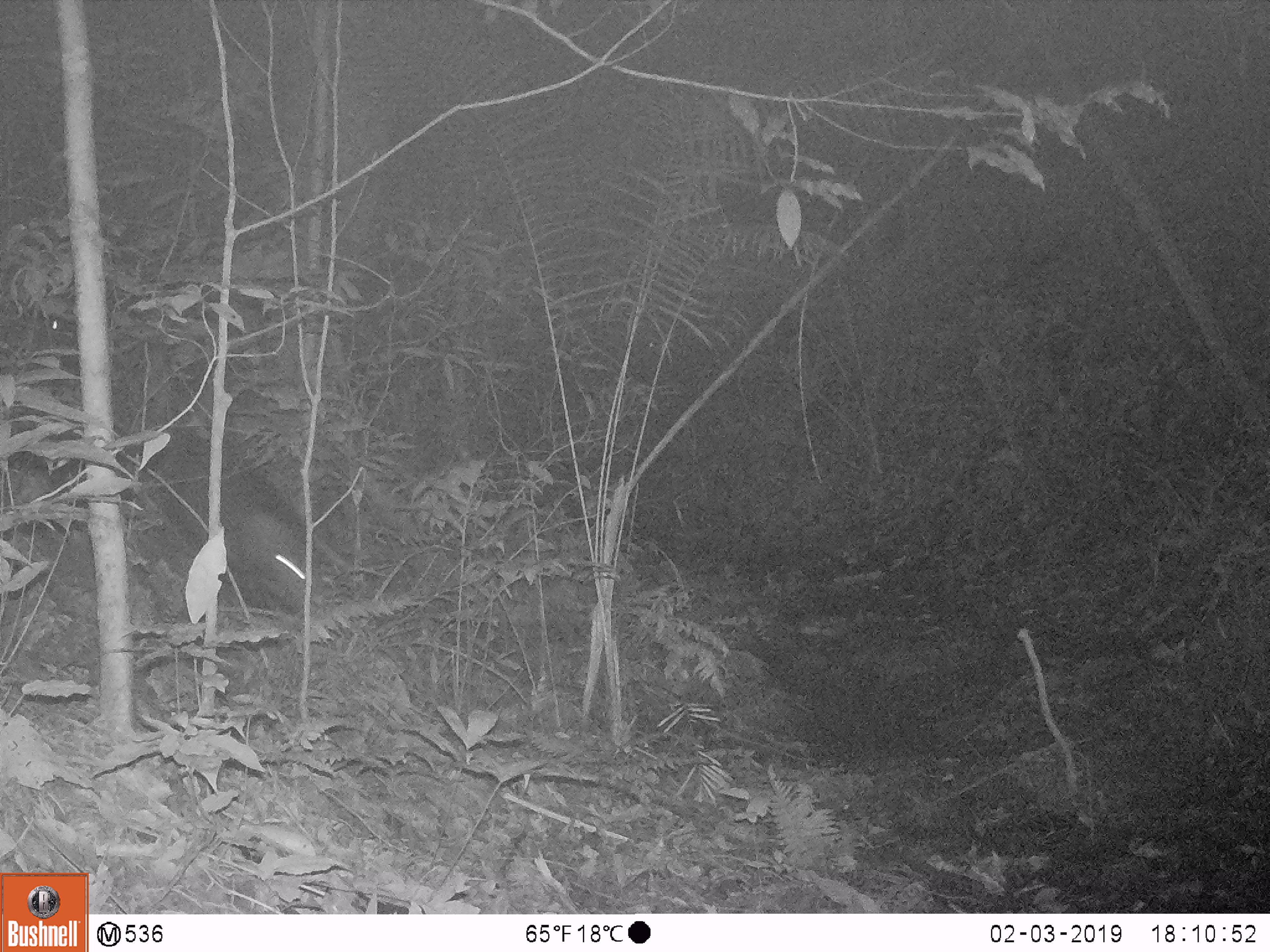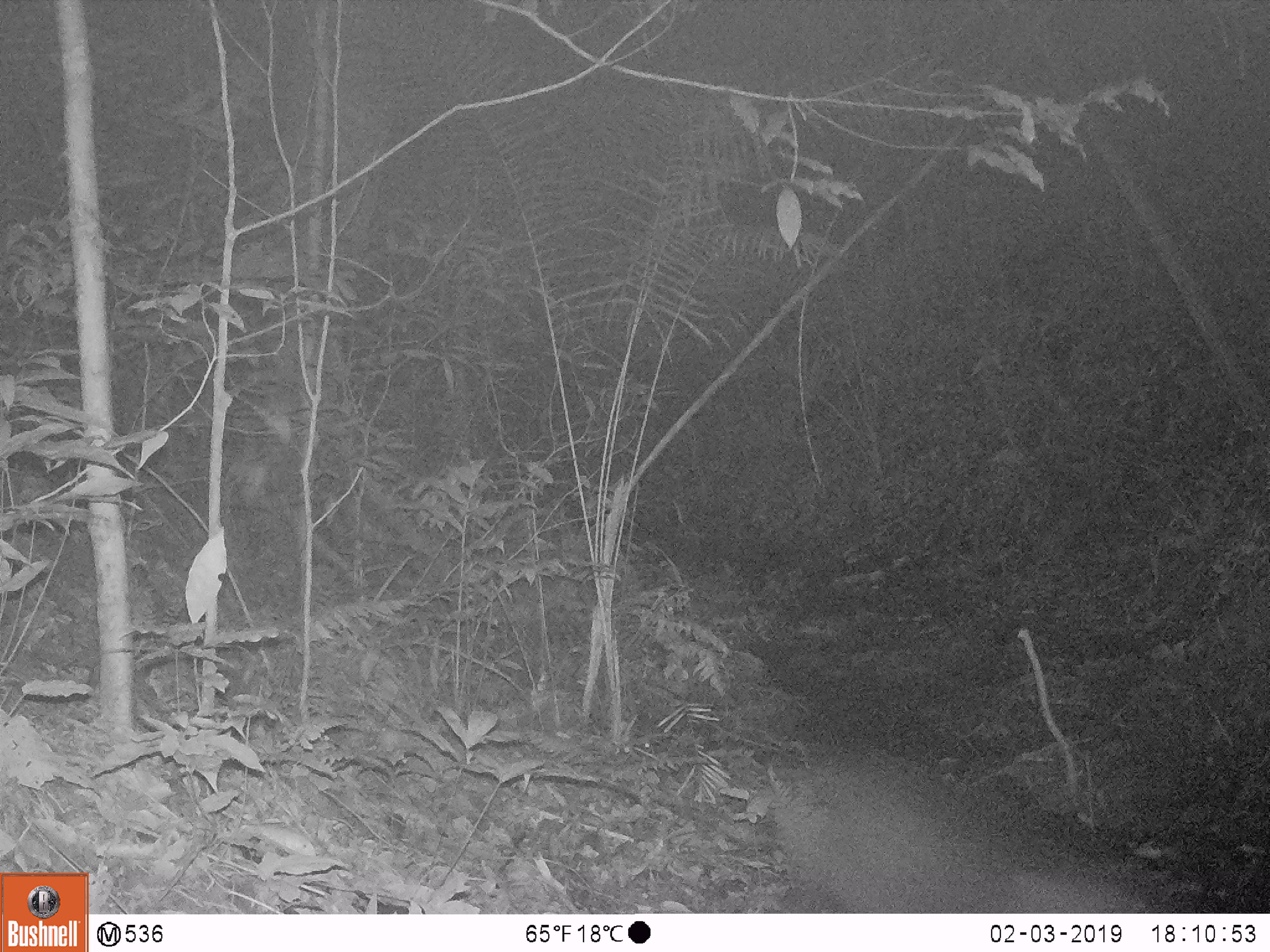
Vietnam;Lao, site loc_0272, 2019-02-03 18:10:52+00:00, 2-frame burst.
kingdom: Animalia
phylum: Chordata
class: Mammalia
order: Artiodactyla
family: Suidae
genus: Sus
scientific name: Sus scrofa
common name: eurasian wild pig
Eurasian wild pig (Sus scrofa). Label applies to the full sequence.